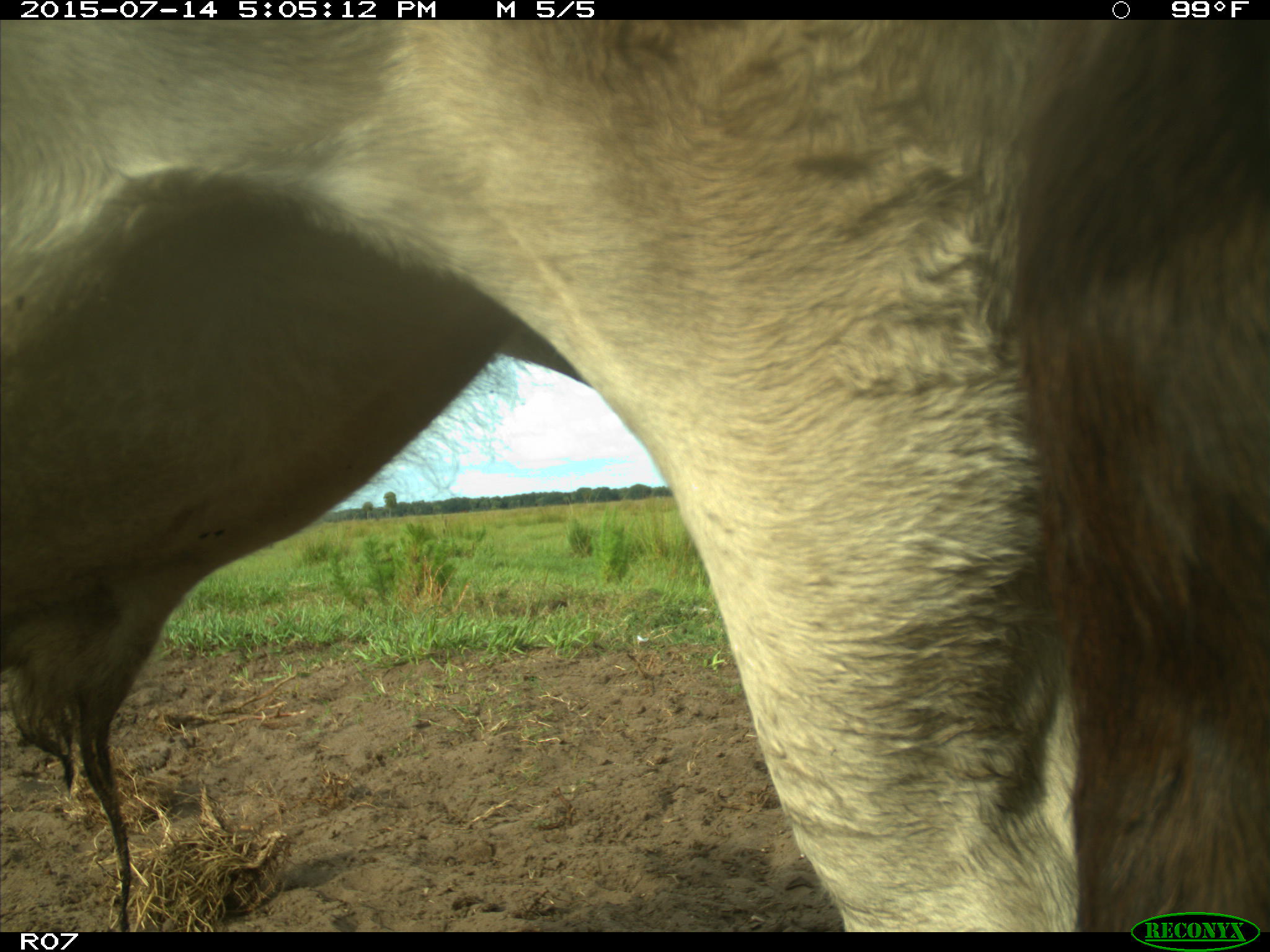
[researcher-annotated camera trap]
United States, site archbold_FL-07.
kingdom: Animalia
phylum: Chordata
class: Mammalia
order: Artiodactyla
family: Bovidae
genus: Bos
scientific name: Bos taurus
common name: domestic cow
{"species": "Bos taurus (domestic cow)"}